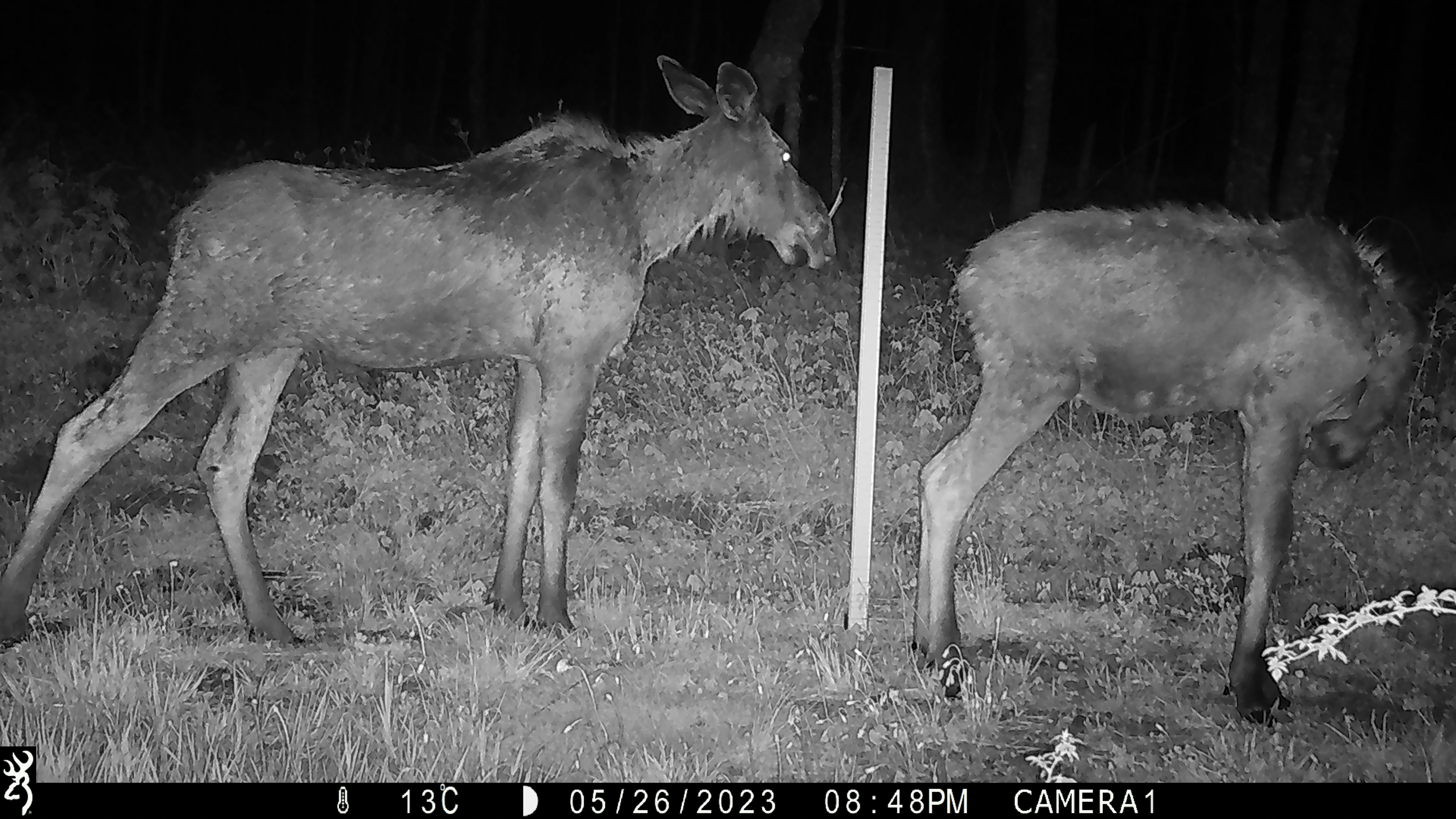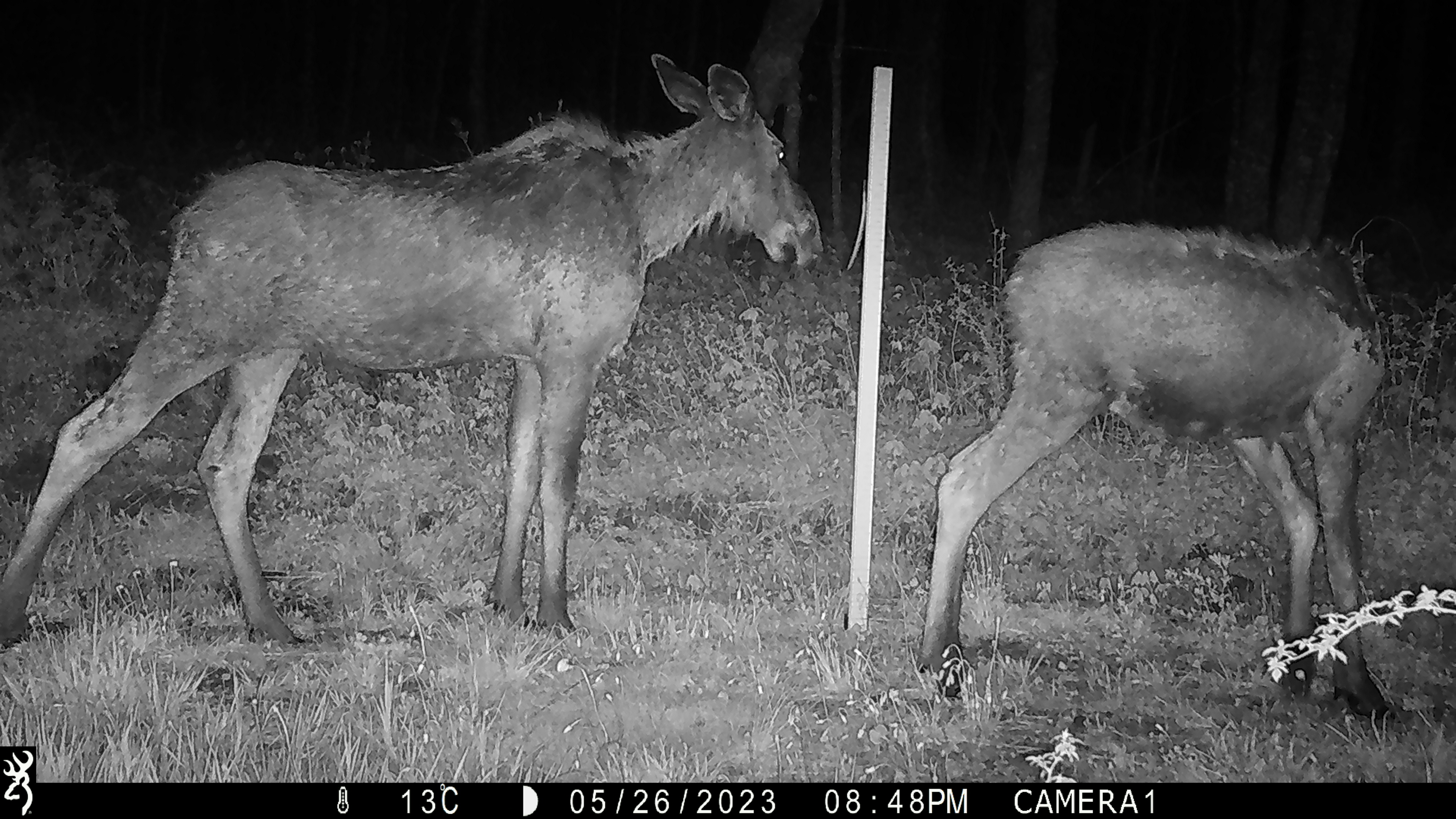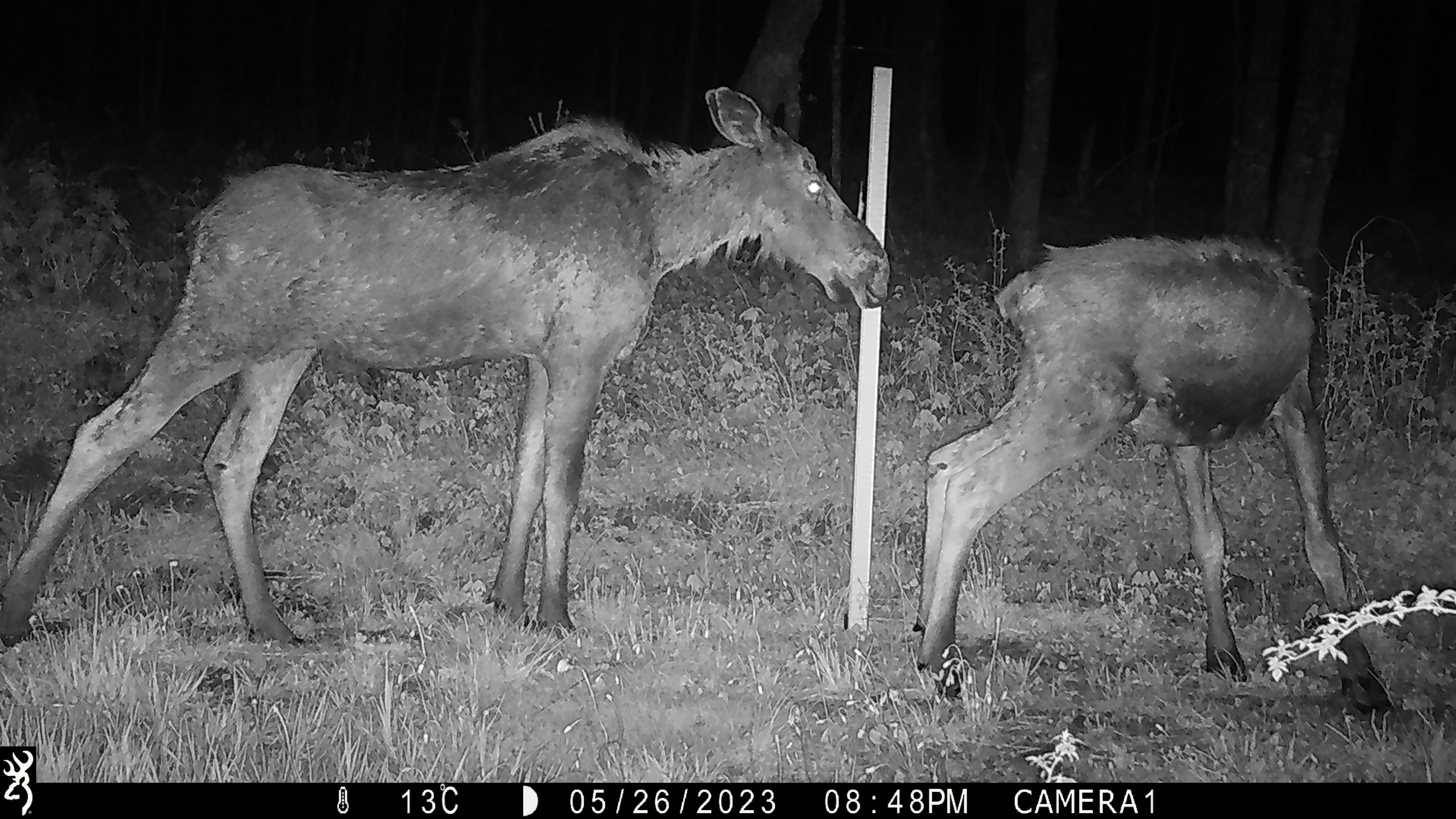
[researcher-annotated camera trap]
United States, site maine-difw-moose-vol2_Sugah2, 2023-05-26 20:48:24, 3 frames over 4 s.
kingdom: Animalia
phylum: Chordata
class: Mammalia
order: Artiodactyla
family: Cervidae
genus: Alces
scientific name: Alces alces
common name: moose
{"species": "moose (Alces alces)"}